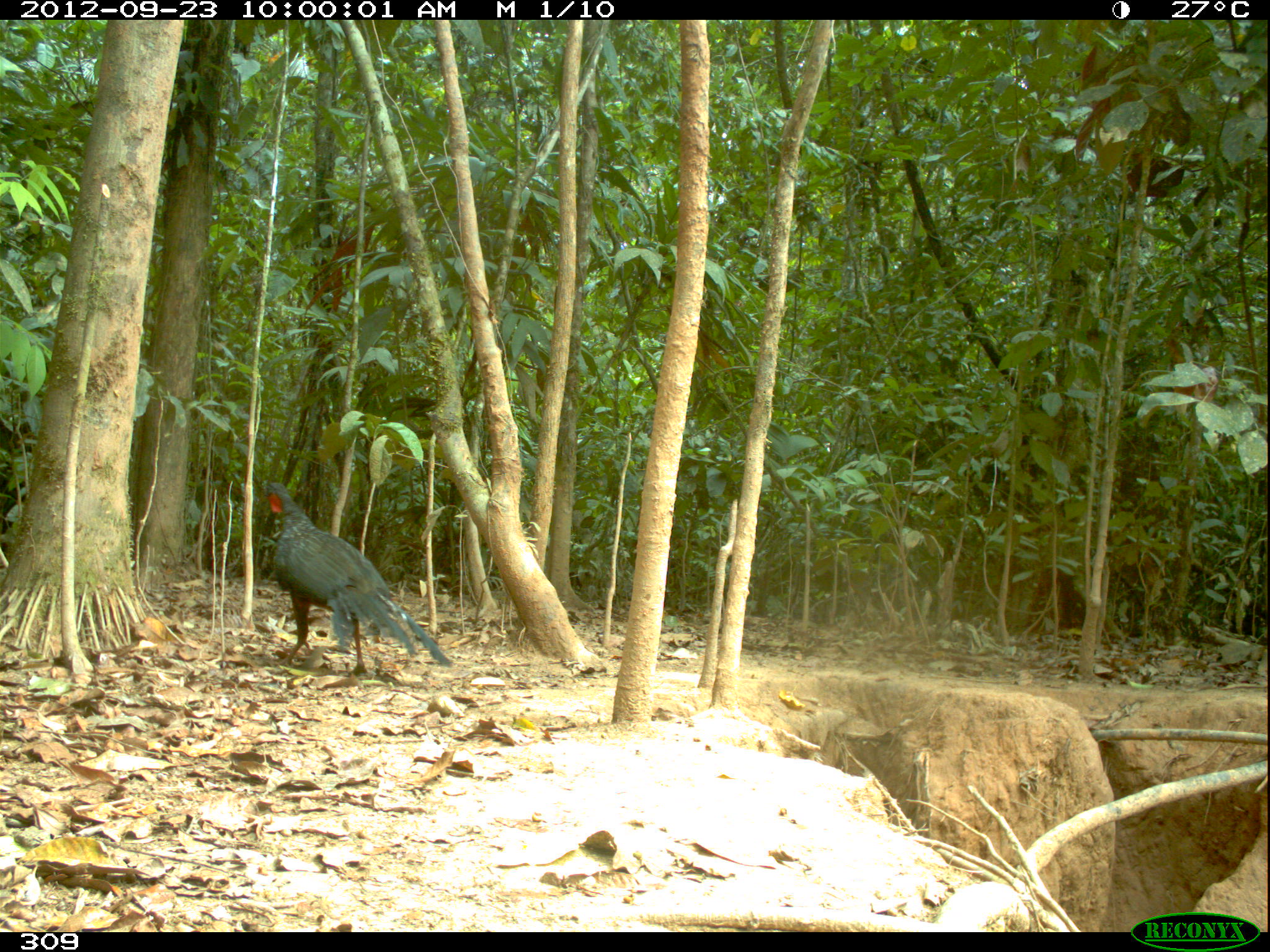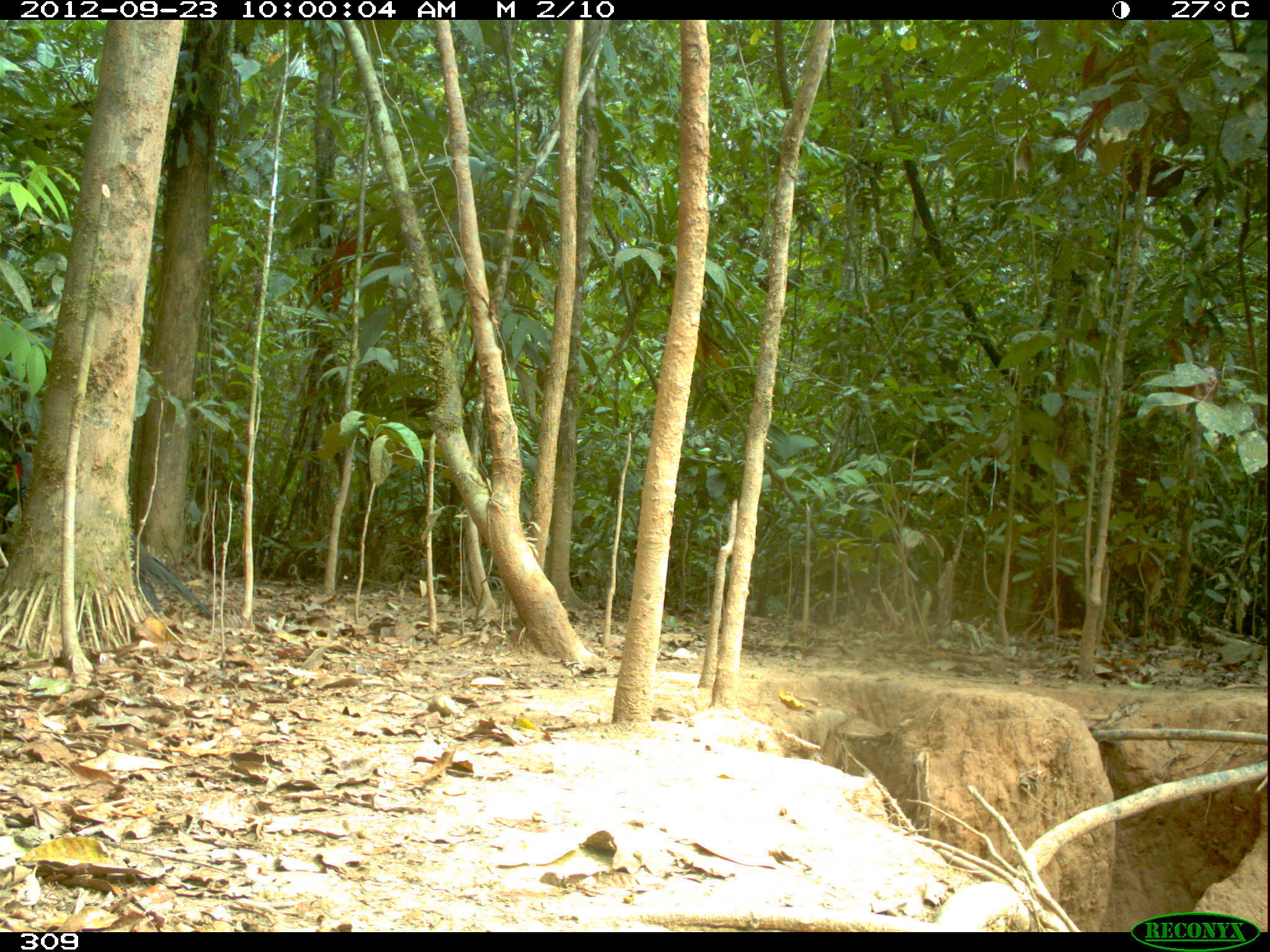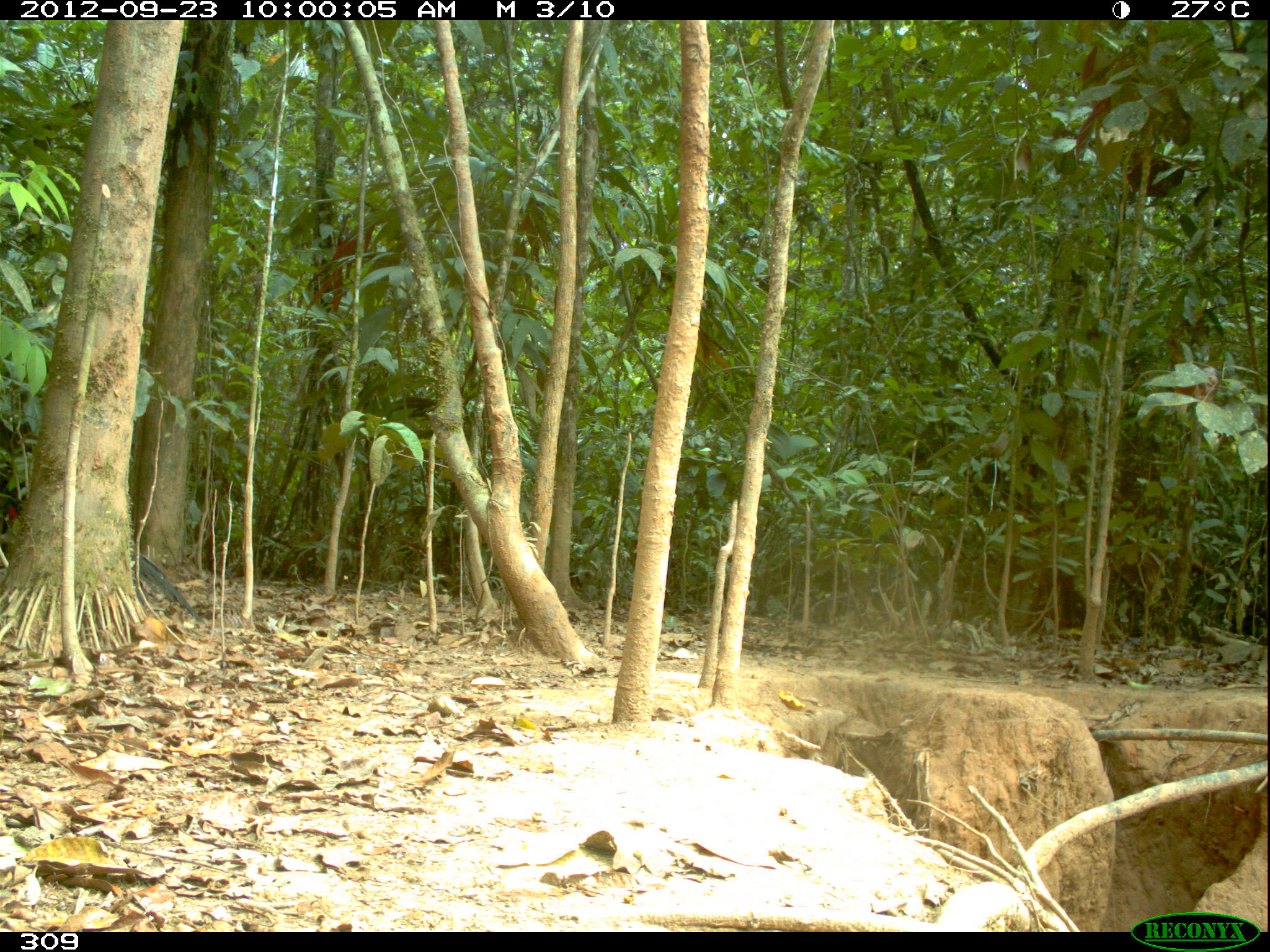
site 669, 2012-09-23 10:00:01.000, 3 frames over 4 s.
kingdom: Animalia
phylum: Chordata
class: Aves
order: Galliformes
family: Cracidae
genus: Penelope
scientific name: Penelope jacquacu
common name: spix's guan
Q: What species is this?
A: Penelope jacquacu (spix's guan).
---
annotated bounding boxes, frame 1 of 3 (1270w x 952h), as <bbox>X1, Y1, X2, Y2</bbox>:
penelope jacquacu: <bbox>253, 479, 452, 677</bbox>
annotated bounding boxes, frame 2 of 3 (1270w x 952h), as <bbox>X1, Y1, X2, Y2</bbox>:
penelope jacquacu: <bbox>8, 448, 213, 626</bbox>